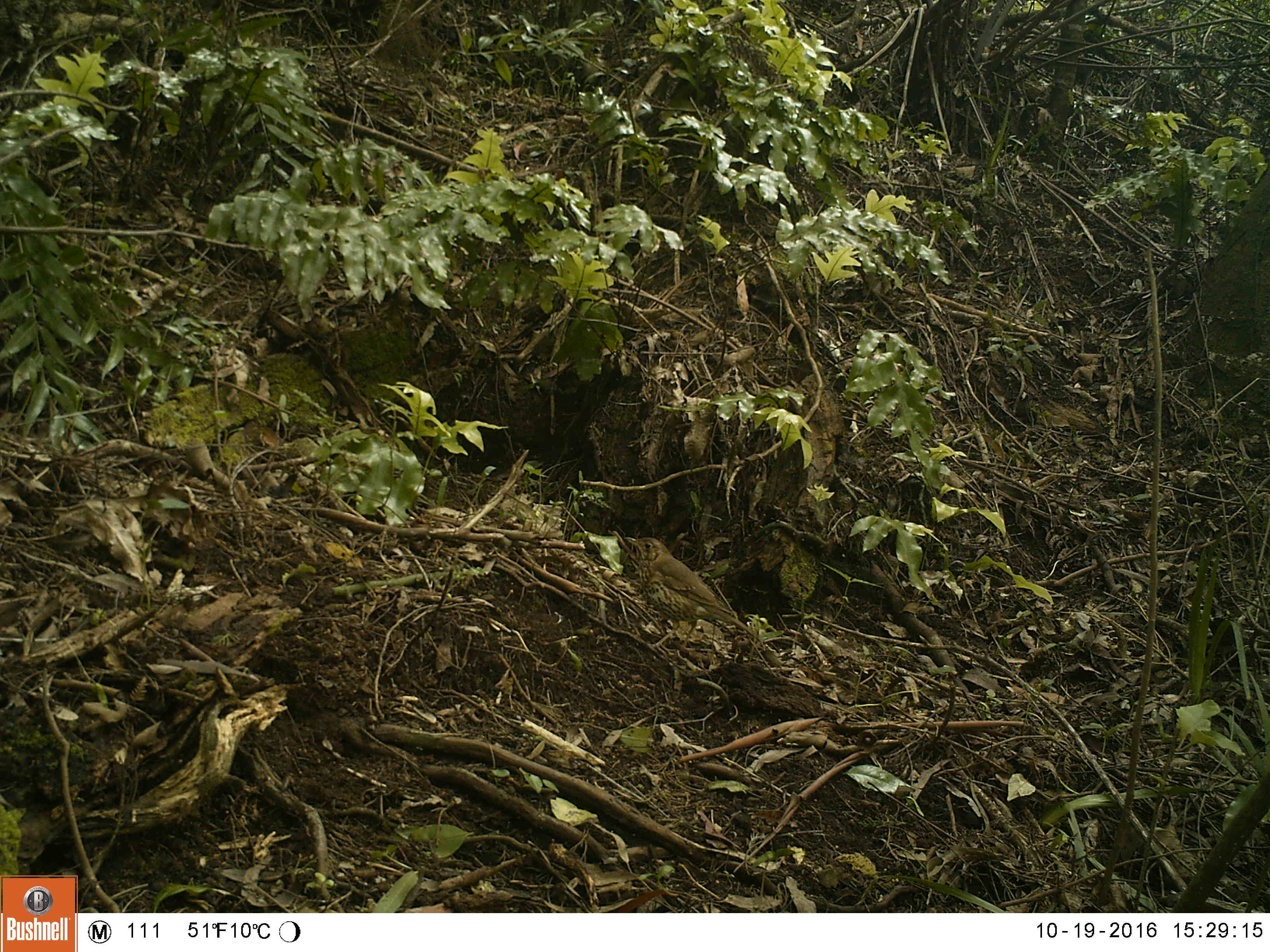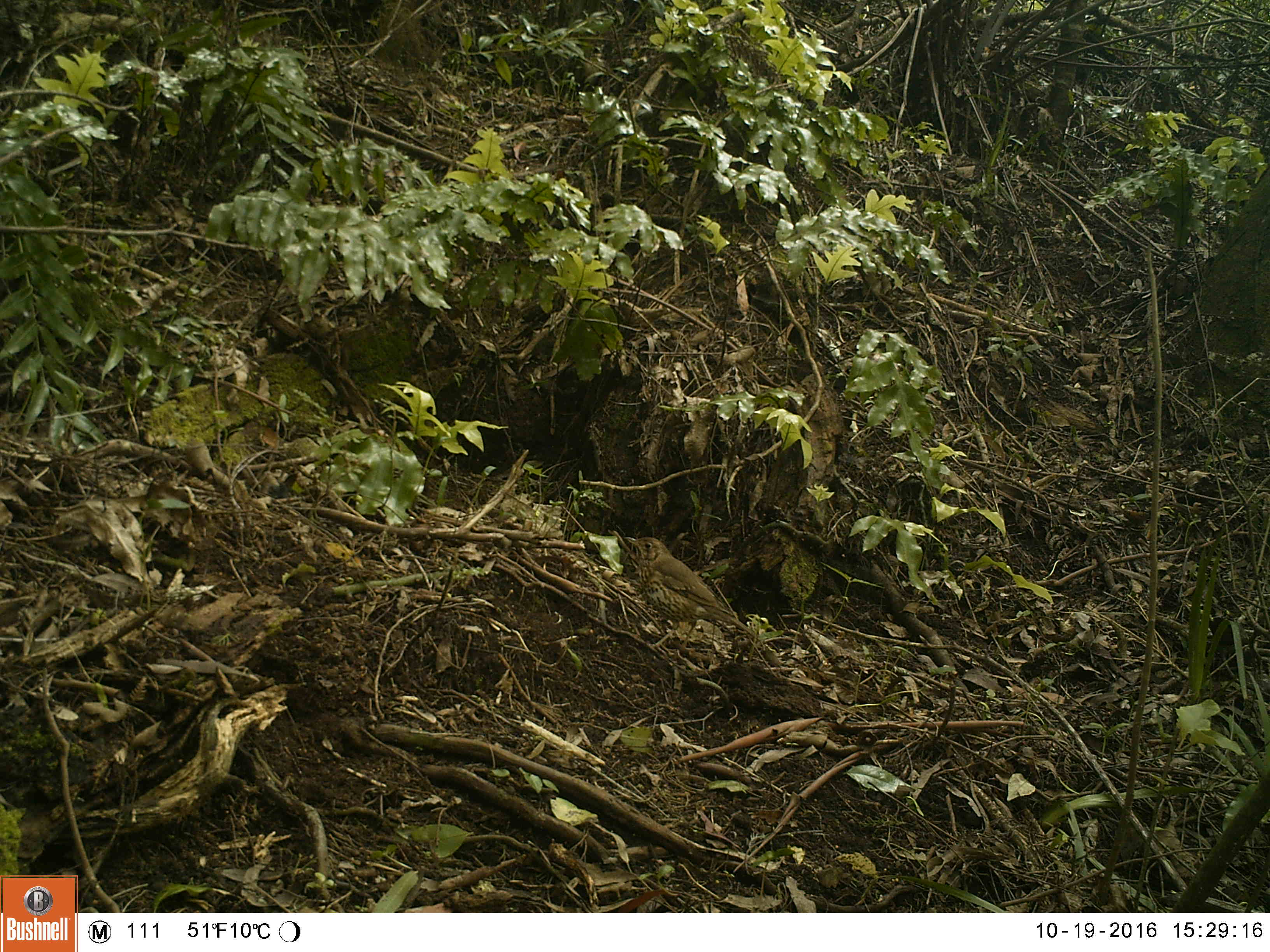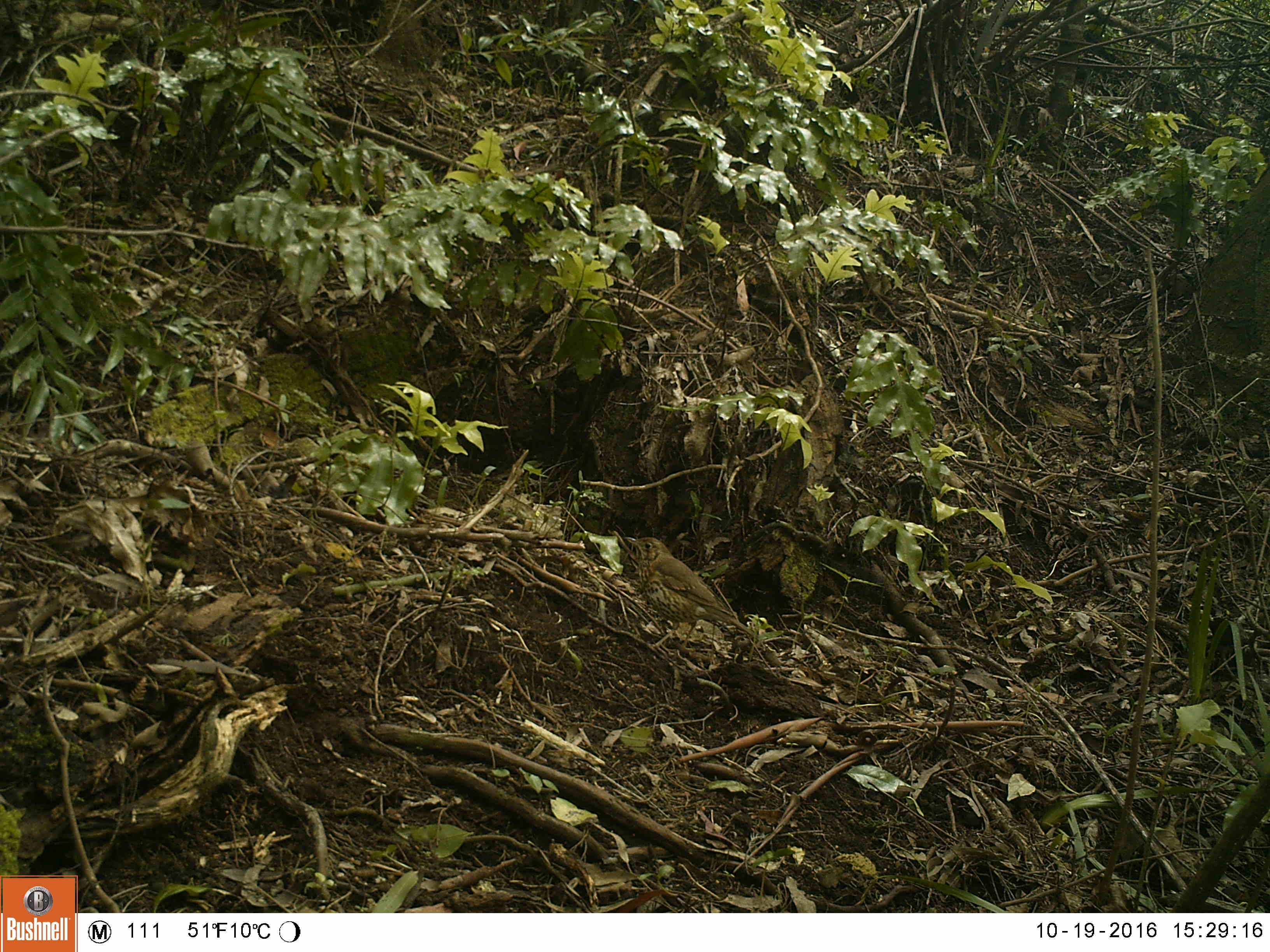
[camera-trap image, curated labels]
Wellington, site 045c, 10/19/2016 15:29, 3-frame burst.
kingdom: Animalia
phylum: Chordata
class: Aves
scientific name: Aves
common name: bird